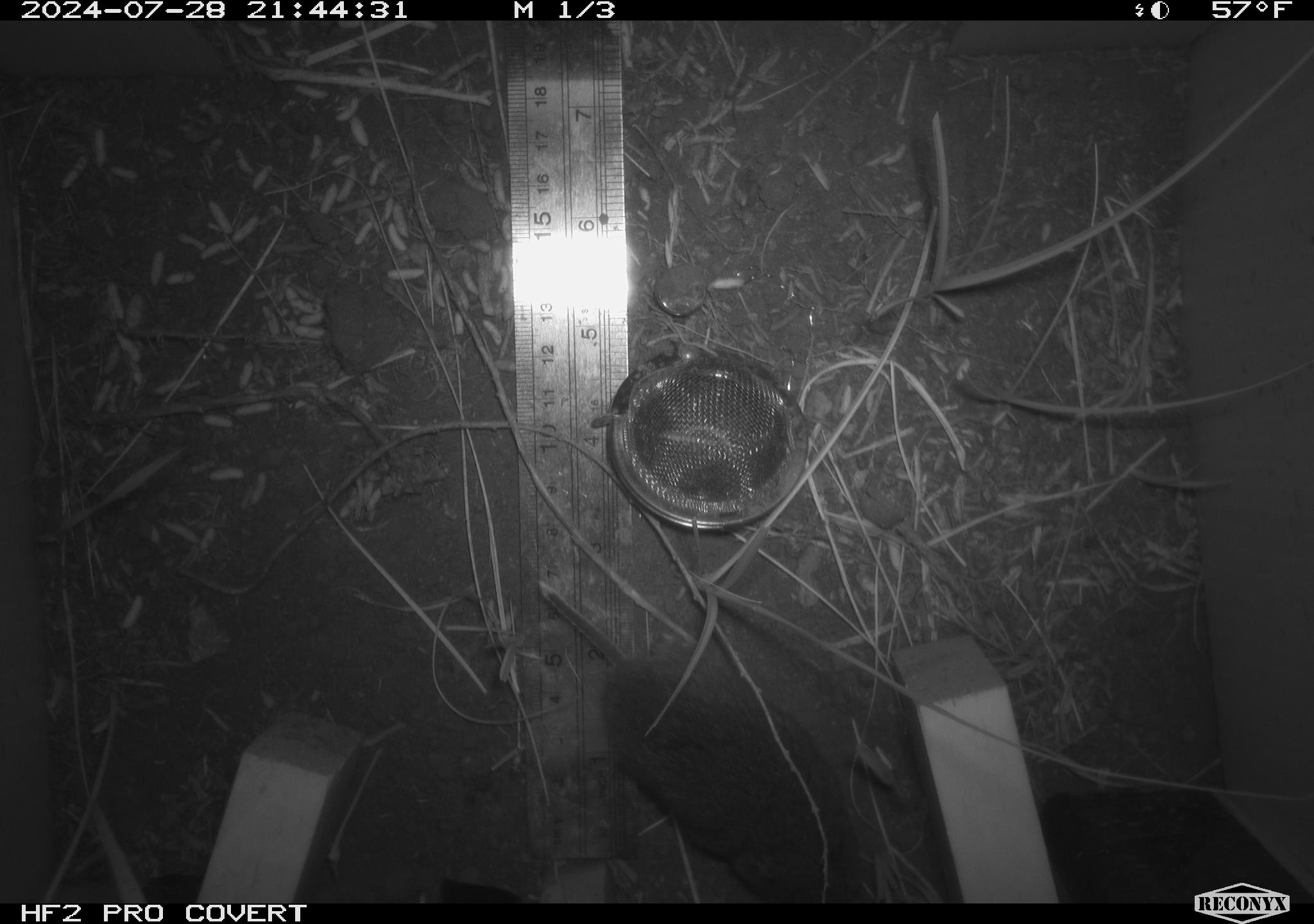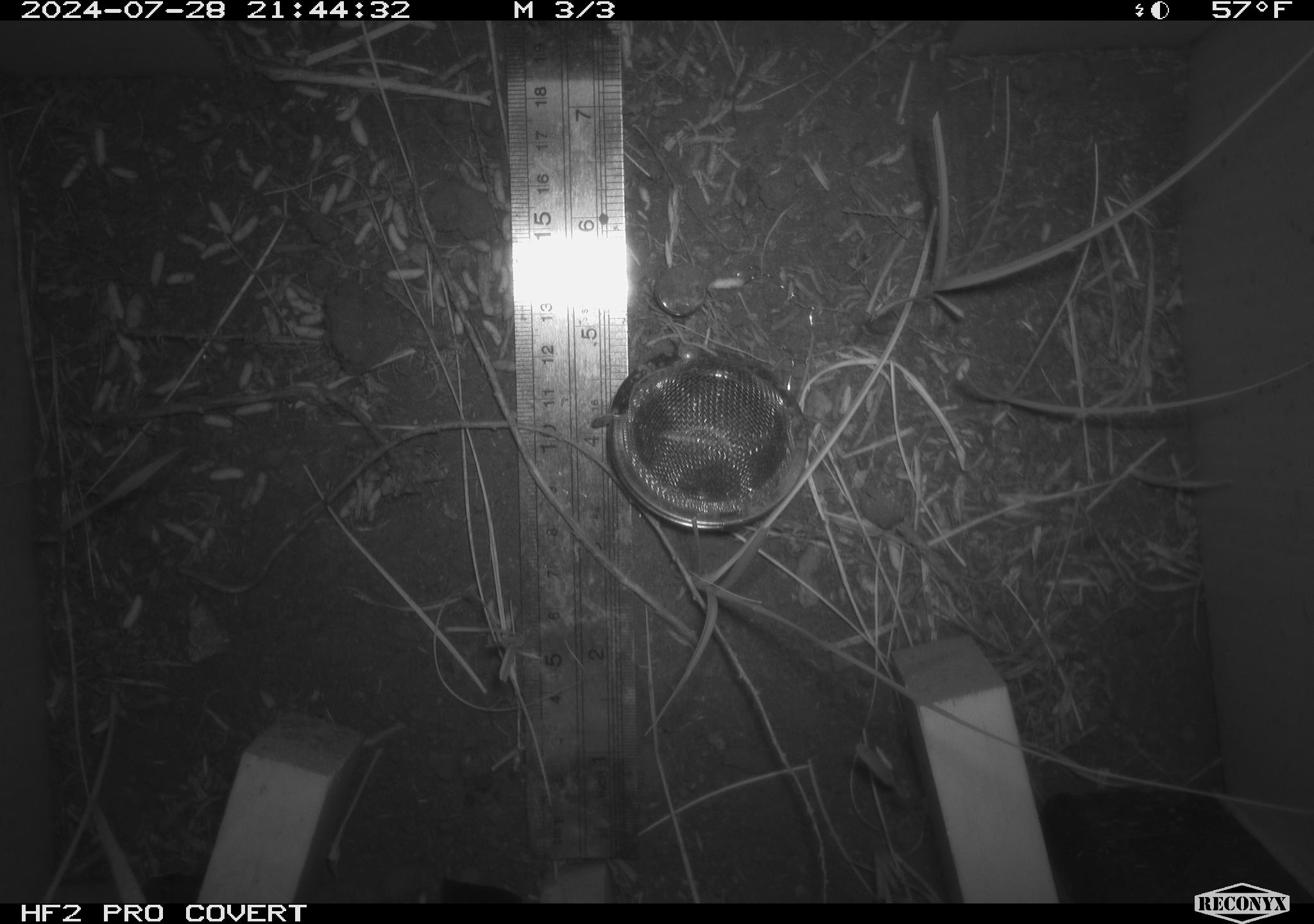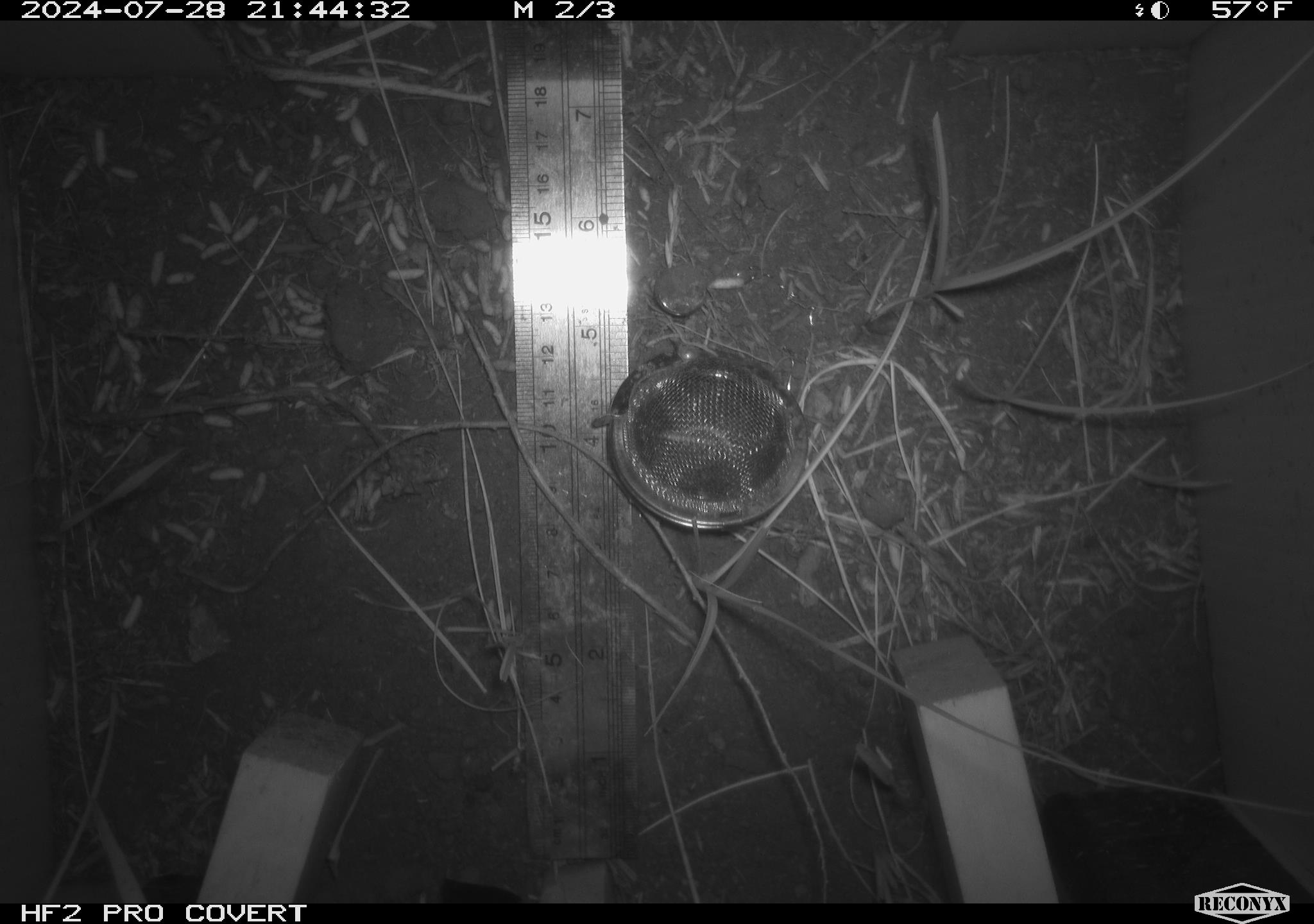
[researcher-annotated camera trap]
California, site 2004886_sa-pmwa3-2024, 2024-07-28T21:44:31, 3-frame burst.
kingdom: Animalia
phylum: Chordata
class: Mammalia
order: Rodentia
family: Cricetidae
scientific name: Arvicolinae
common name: voles, lemmings, and muskrats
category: arvicolinae subfamily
Arvicolinae subfamily (voles, lemmings, and muskrats) (Arvicolinae).